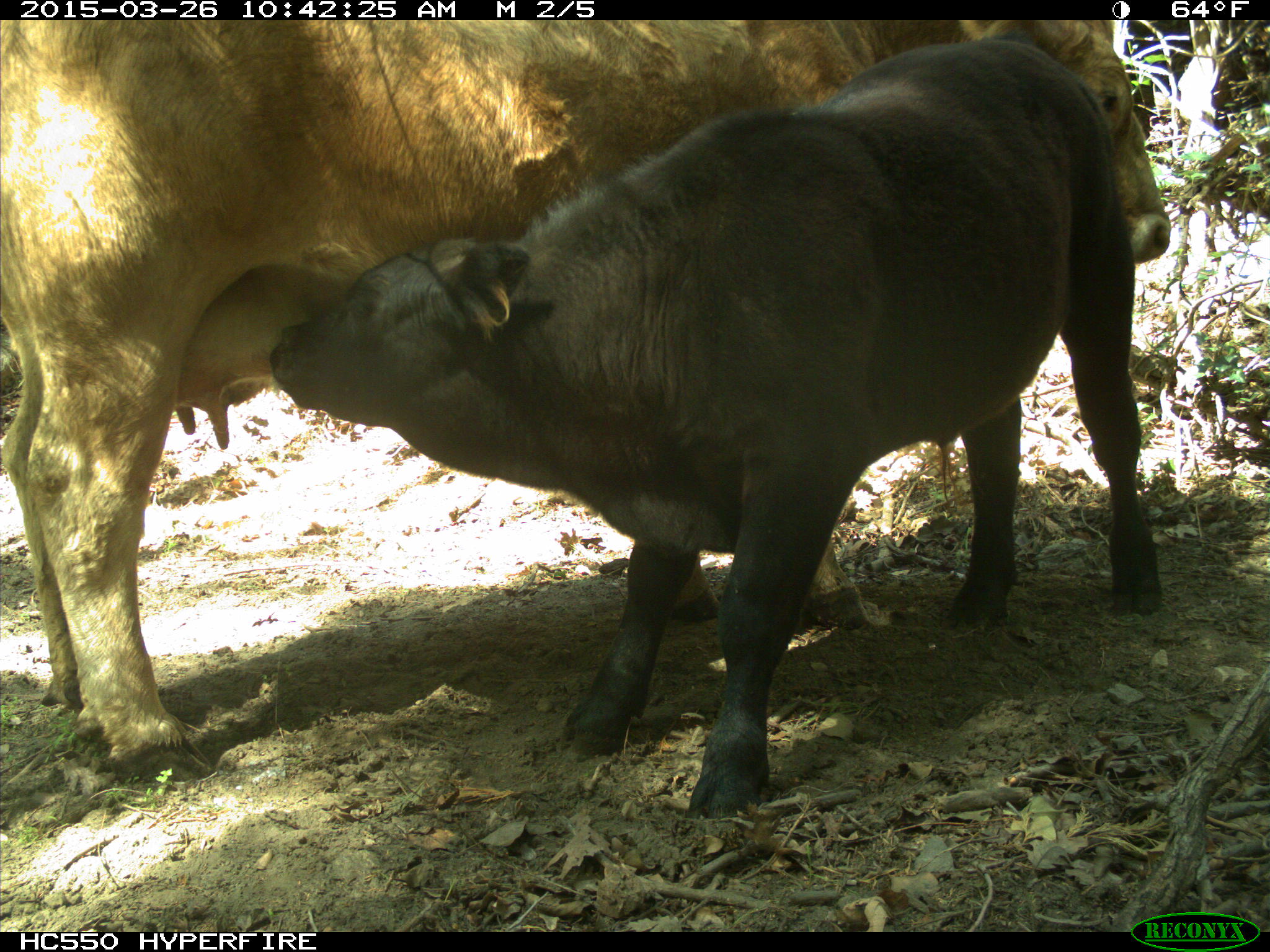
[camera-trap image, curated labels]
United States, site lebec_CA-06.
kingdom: Animalia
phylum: Chordata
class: Mammalia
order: Artiodactyla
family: Bovidae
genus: Bos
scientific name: Bos taurus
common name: domestic cow